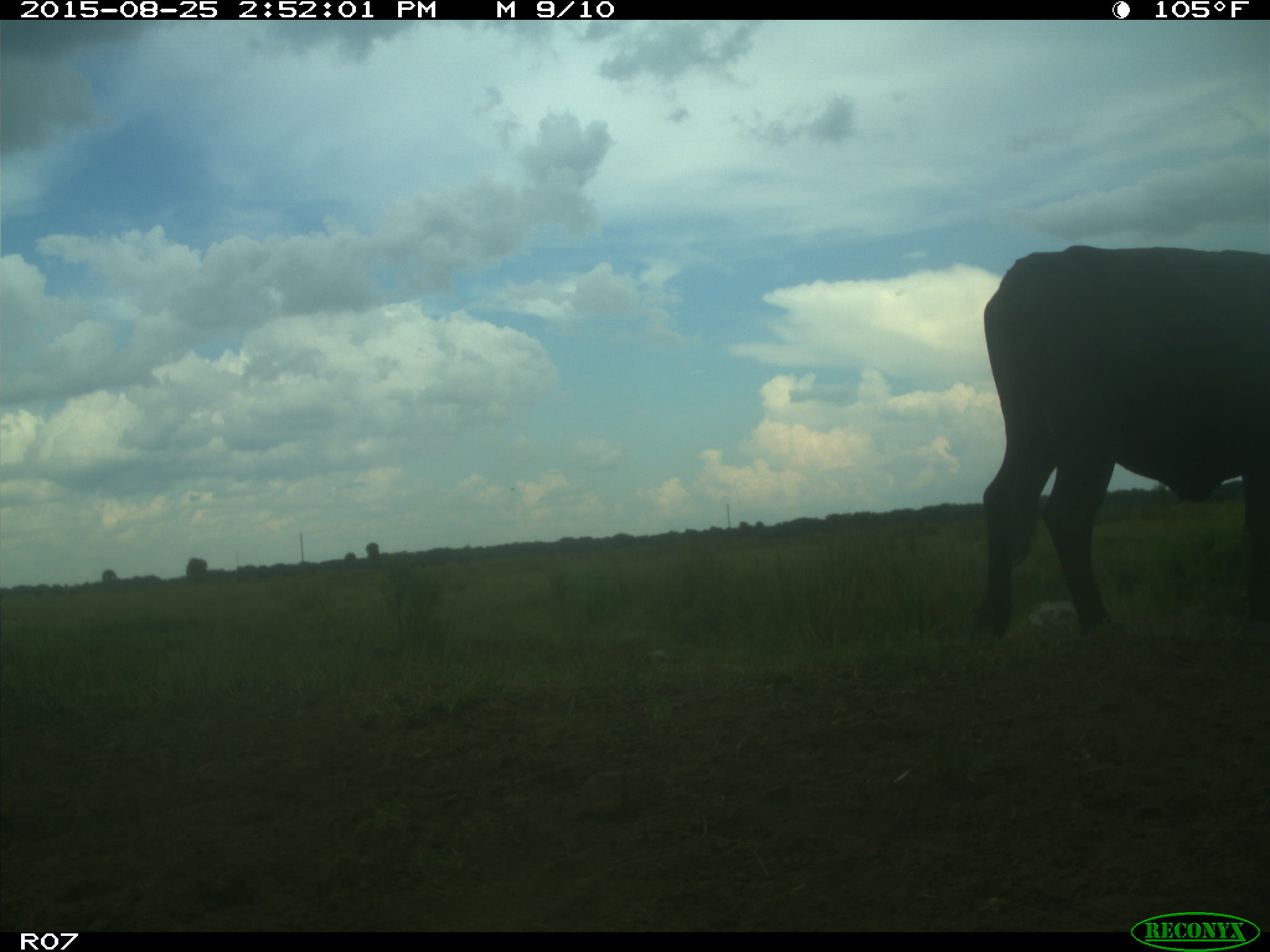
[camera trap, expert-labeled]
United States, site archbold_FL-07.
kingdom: Animalia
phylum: Chordata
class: Mammalia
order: Artiodactyla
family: Bovidae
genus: Bos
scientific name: Bos taurus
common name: domestic cow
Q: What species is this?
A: Bos taurus (domestic cow).